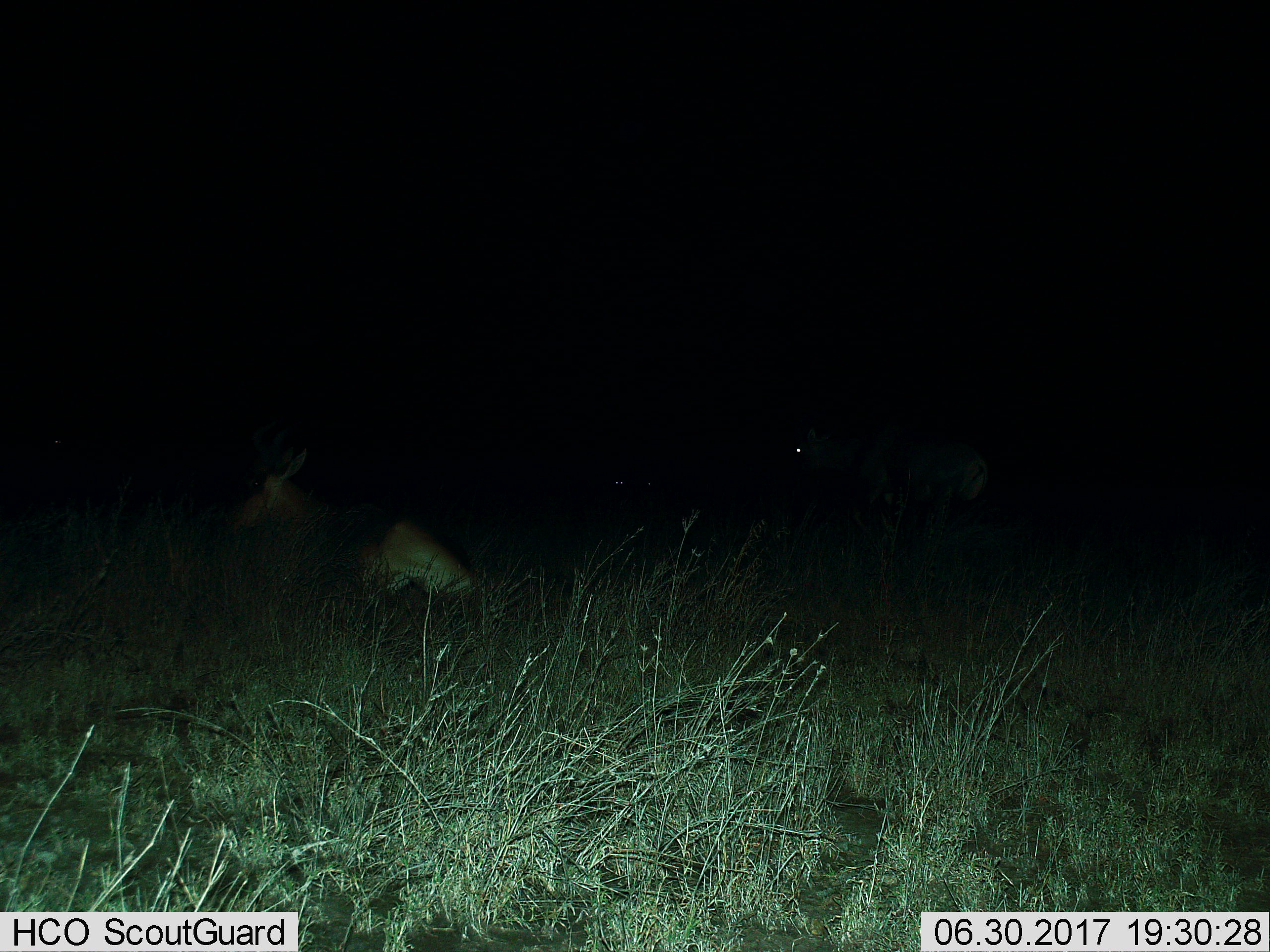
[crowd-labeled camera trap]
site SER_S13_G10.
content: unidentified animal